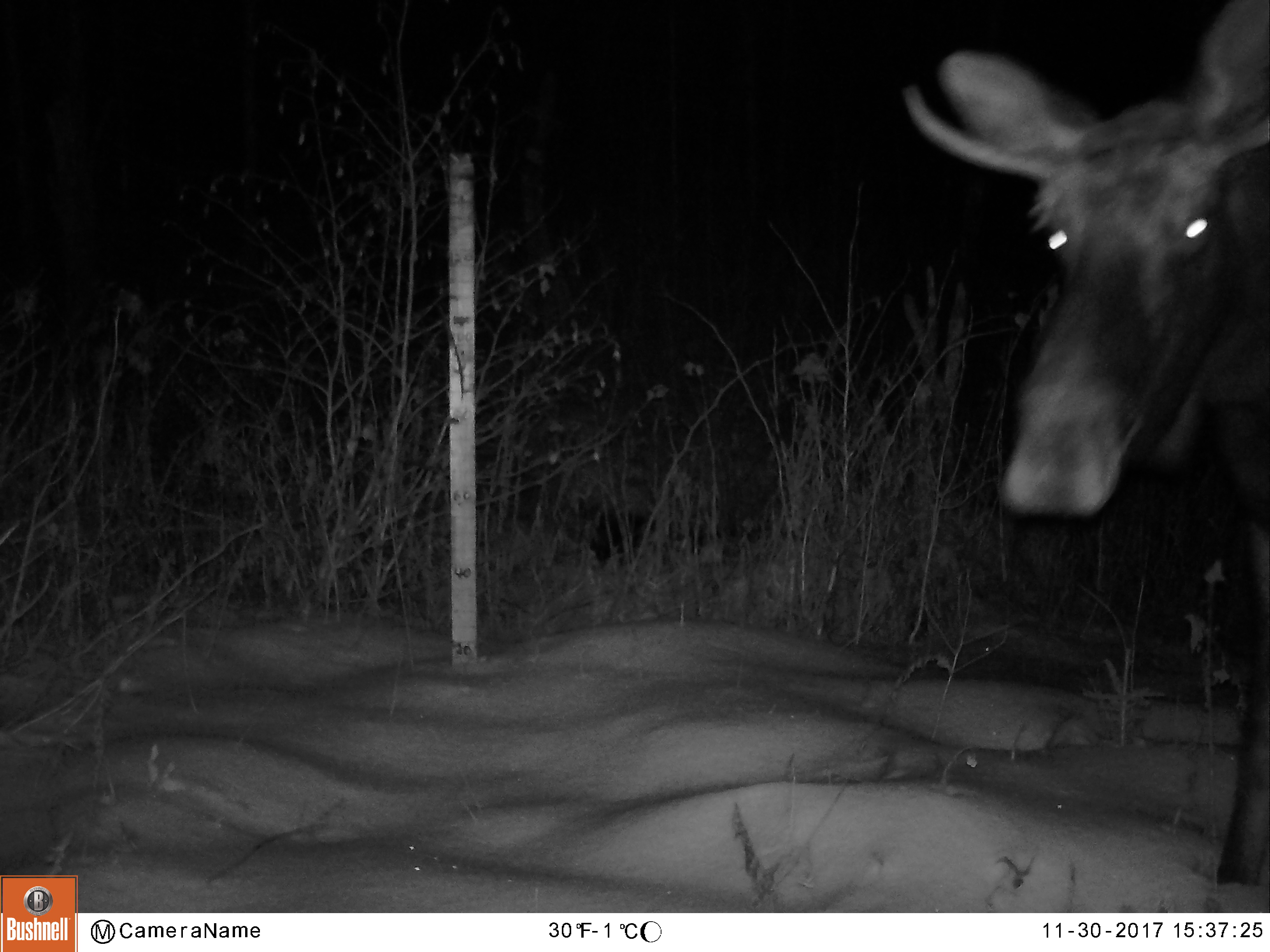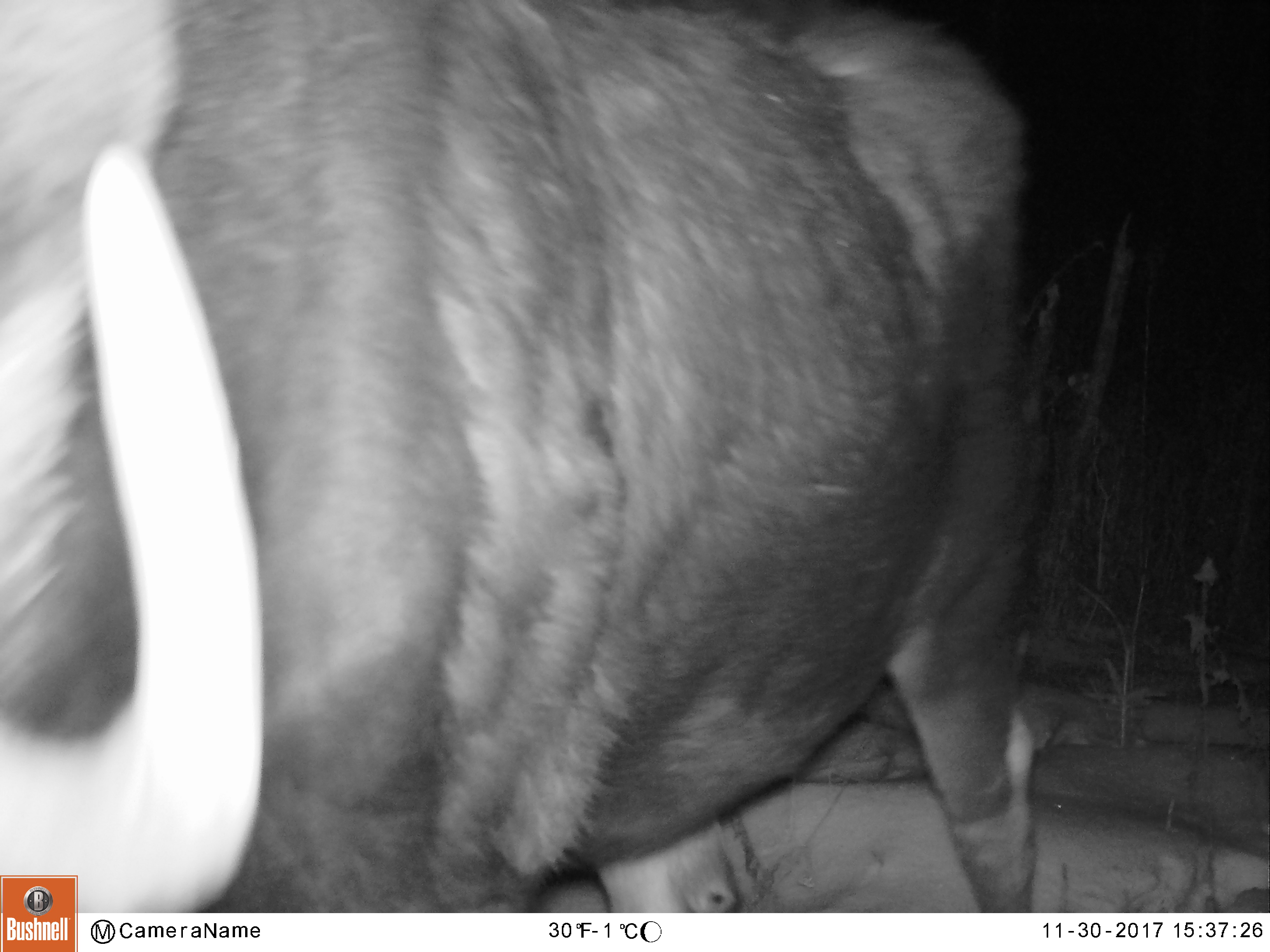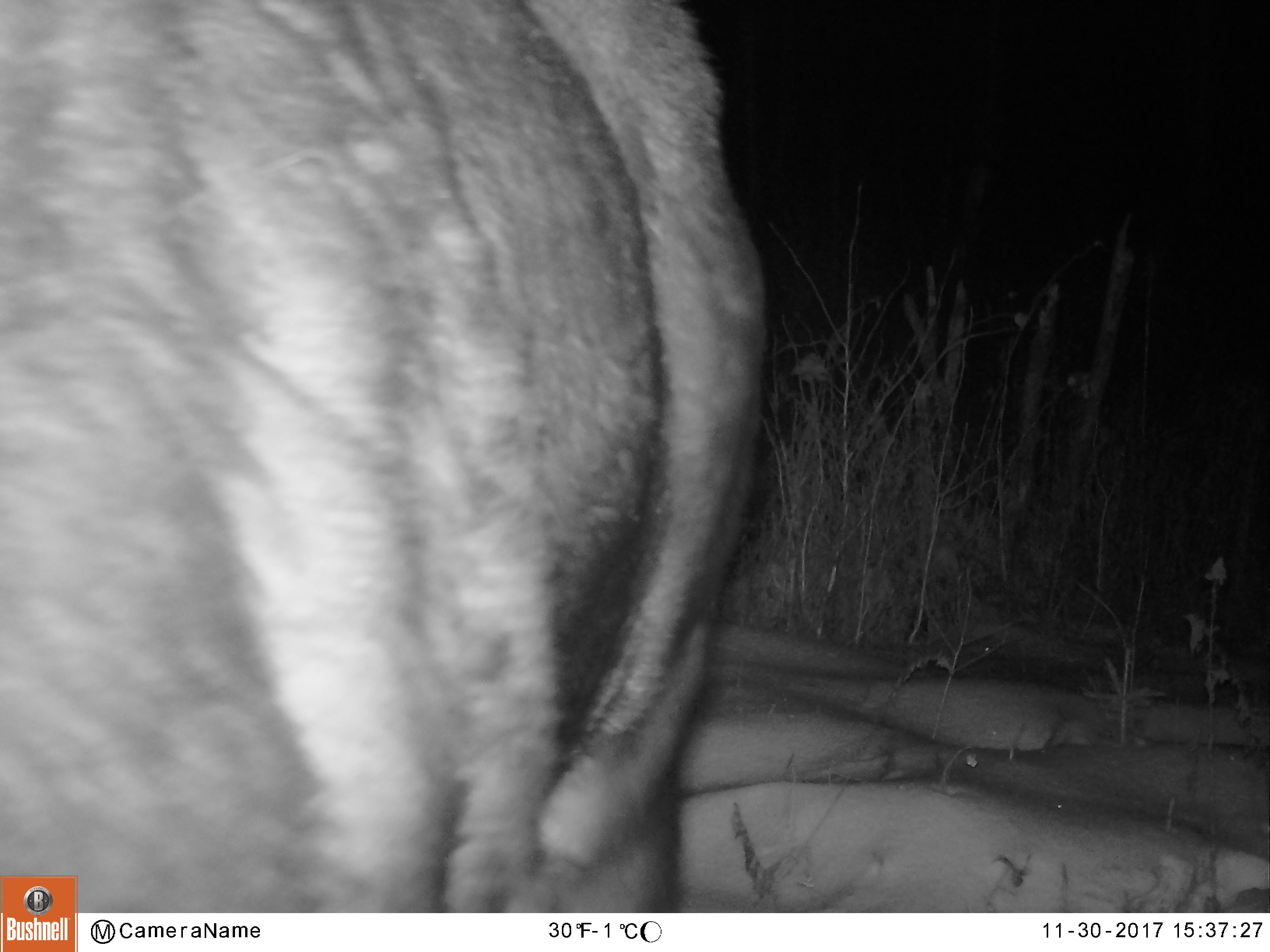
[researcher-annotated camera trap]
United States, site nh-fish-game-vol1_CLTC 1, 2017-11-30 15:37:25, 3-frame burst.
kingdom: Animalia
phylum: Chordata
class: Mammalia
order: Artiodactyla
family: Cervidae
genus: Alces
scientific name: Alces alces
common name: moose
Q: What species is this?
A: Moose (Alces alces).